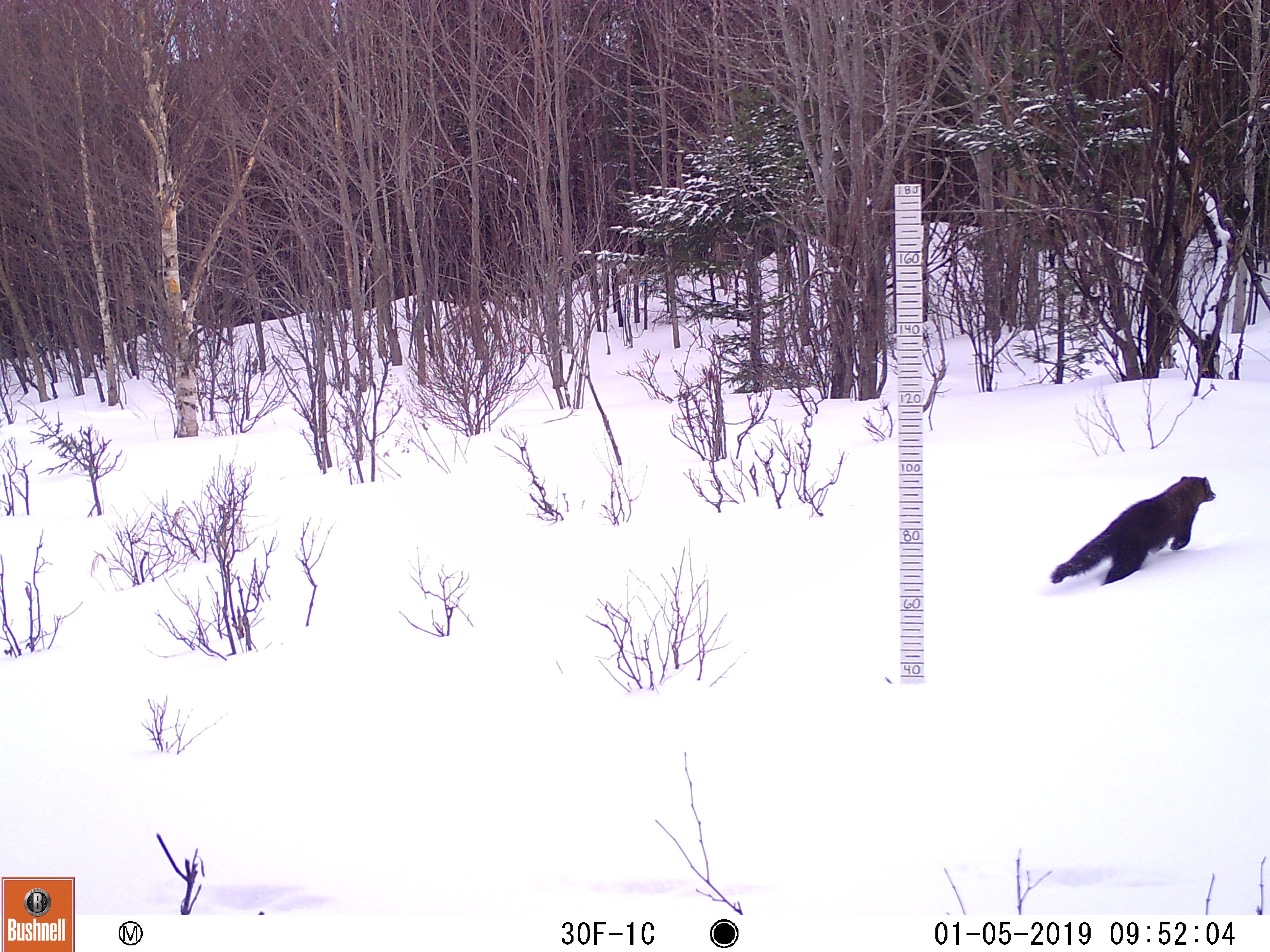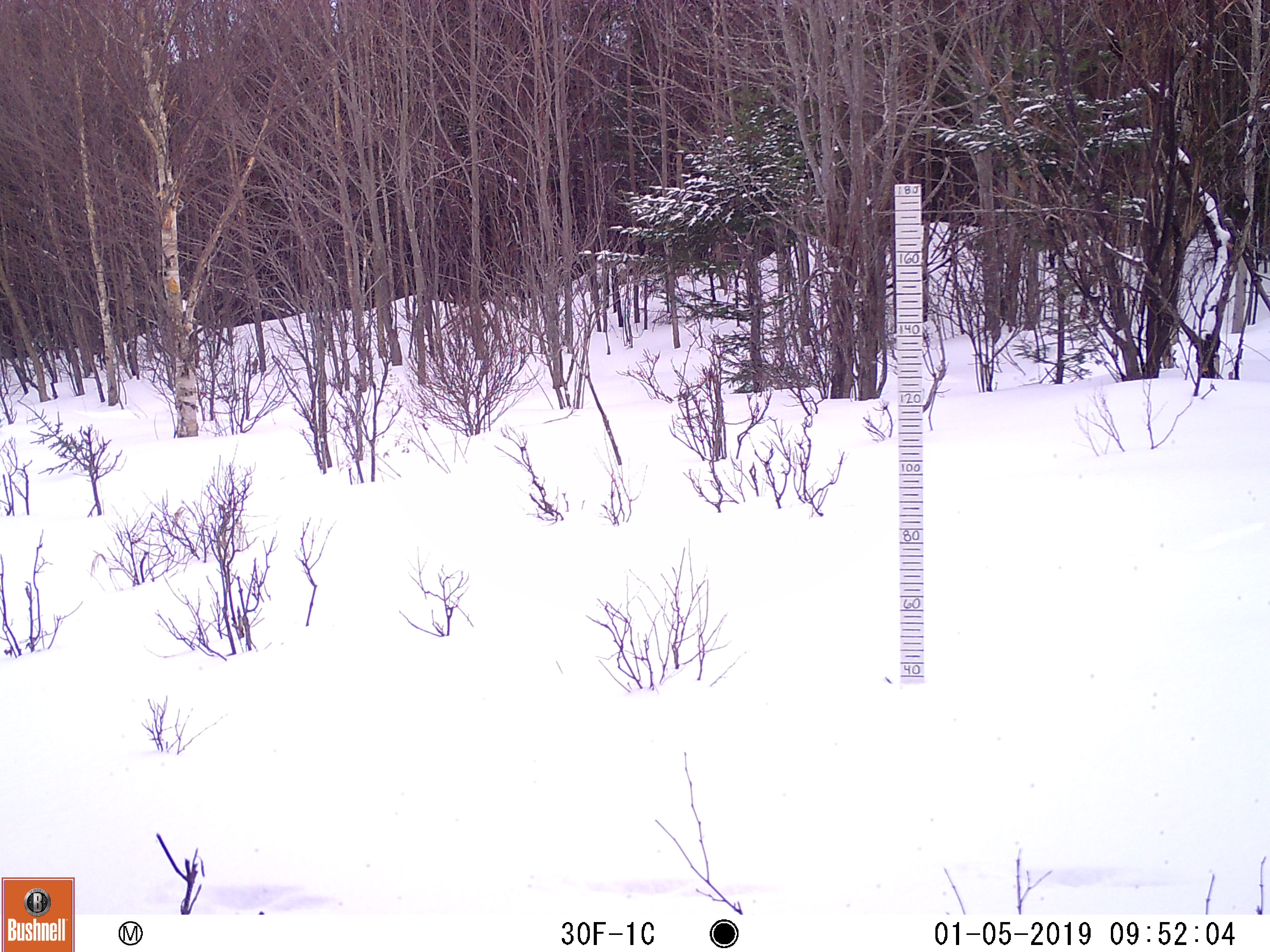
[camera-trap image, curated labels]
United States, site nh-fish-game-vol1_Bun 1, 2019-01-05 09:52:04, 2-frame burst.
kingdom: Animalia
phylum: Chordata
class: Mammalia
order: Carnivora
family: Mustelidae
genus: Pekania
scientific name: Pekania pennanti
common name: fisher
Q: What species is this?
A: Fisher (Pekania pennanti).